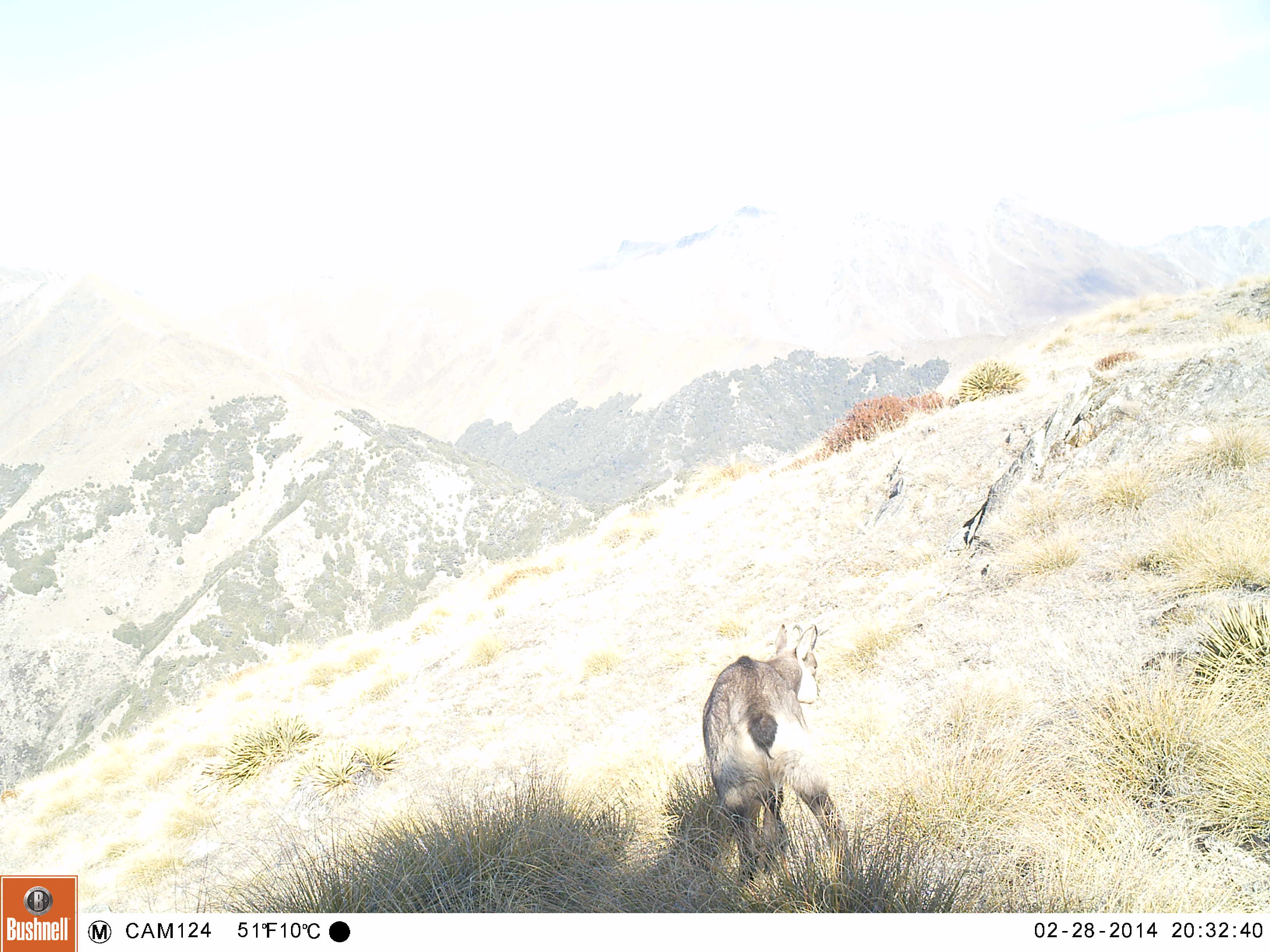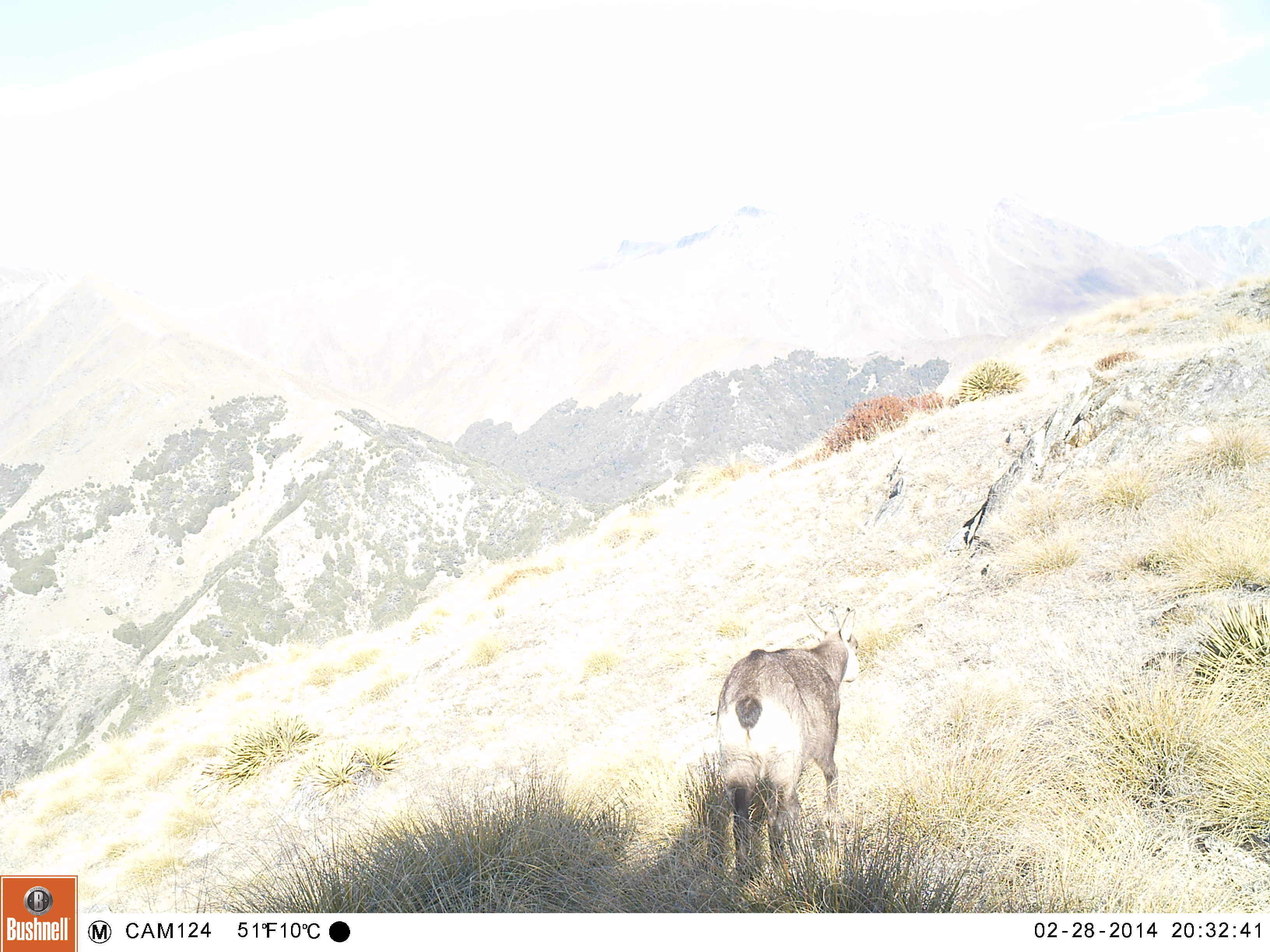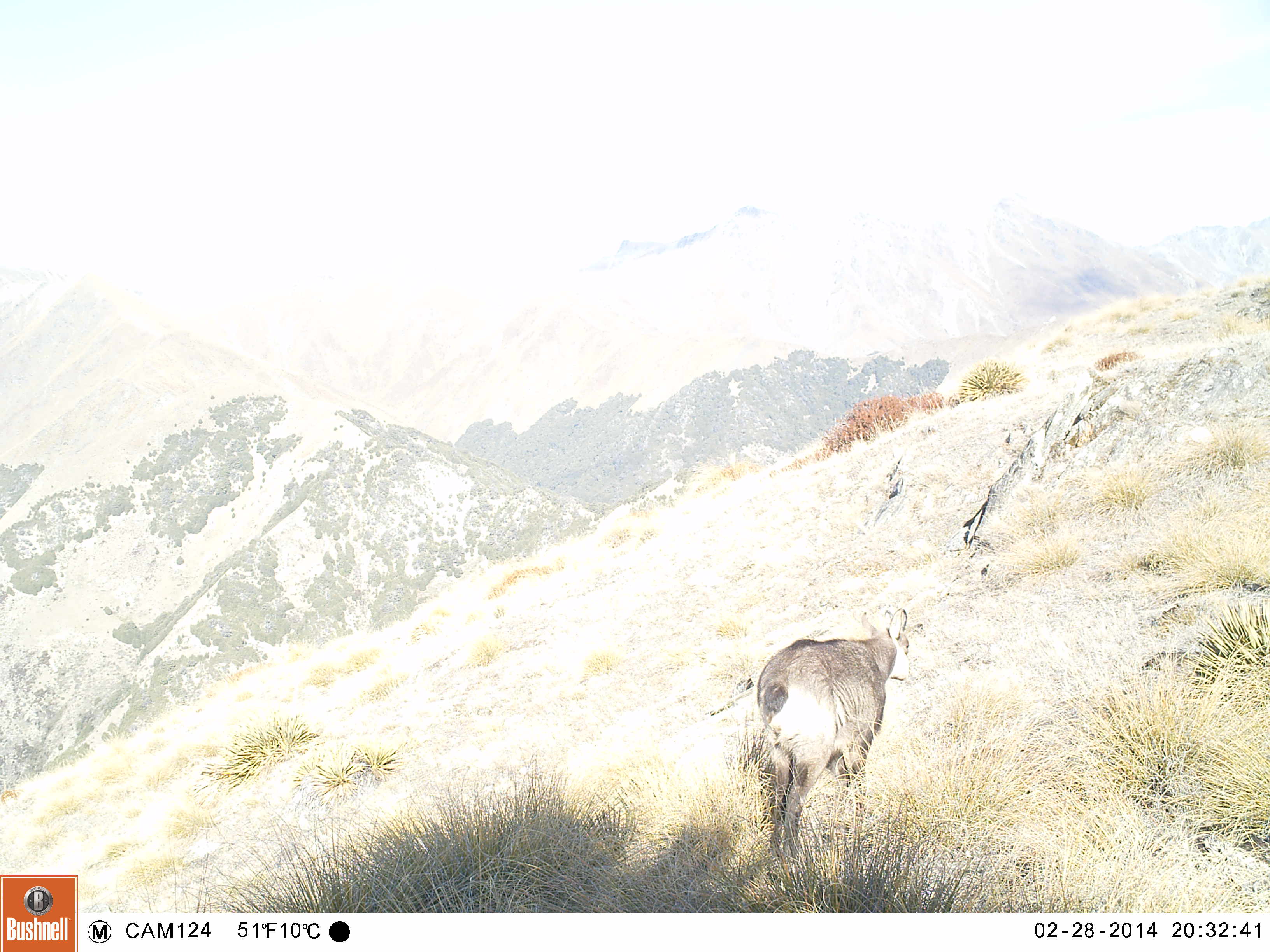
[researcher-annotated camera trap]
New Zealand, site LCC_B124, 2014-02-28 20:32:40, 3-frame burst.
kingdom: Animalia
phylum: Chordata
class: Mammalia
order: Artiodactyla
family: Bovidae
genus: Rupicapra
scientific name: Rupicapra rupicapra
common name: alpine chamois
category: chamois